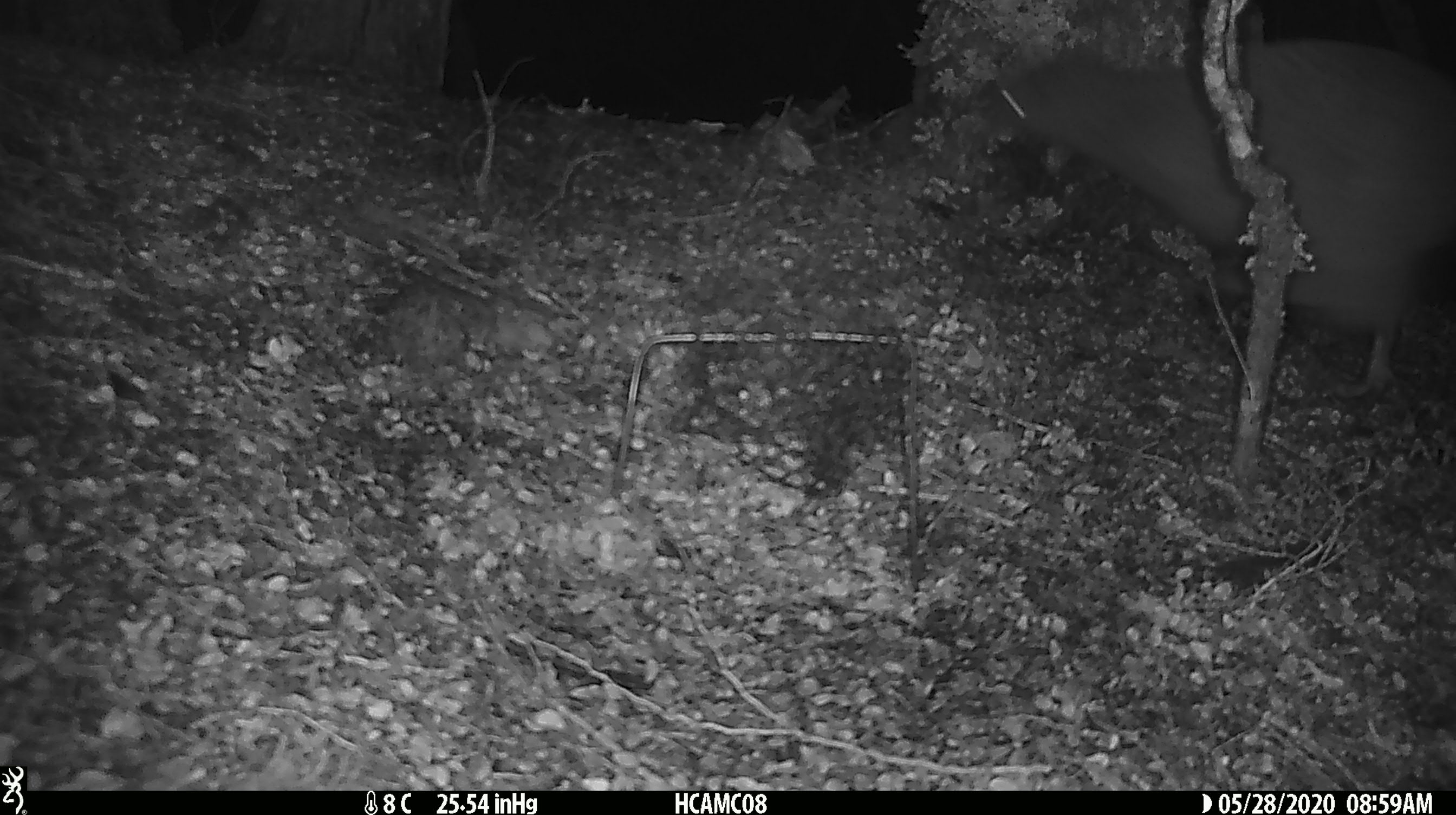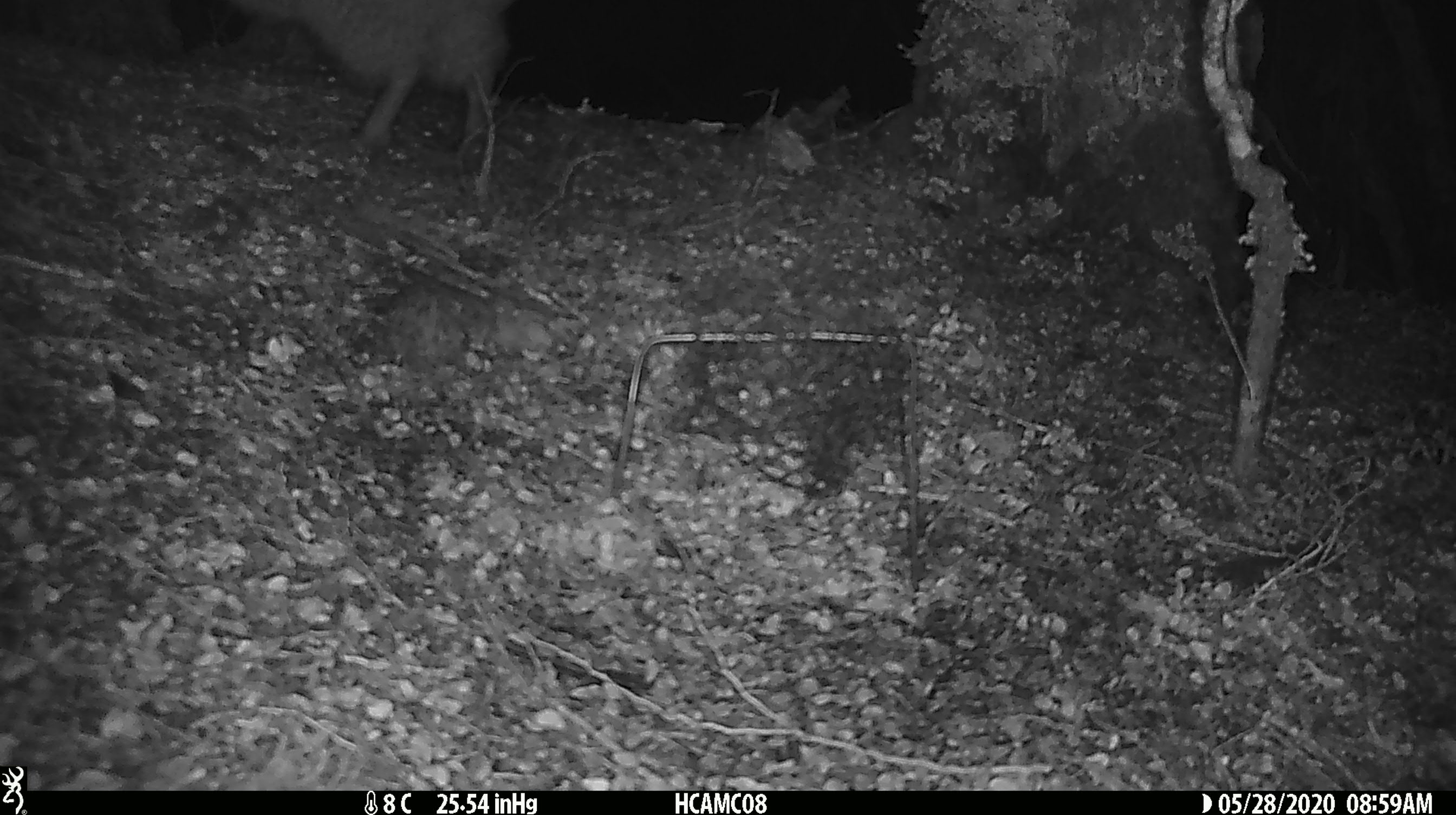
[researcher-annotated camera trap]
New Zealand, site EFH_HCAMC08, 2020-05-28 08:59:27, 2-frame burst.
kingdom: Animalia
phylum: Chordata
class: Aves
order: Apterygiformes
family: Apterygidae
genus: Apteryx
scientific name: Apteryx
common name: kiwi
Kiwi (Apteryx).